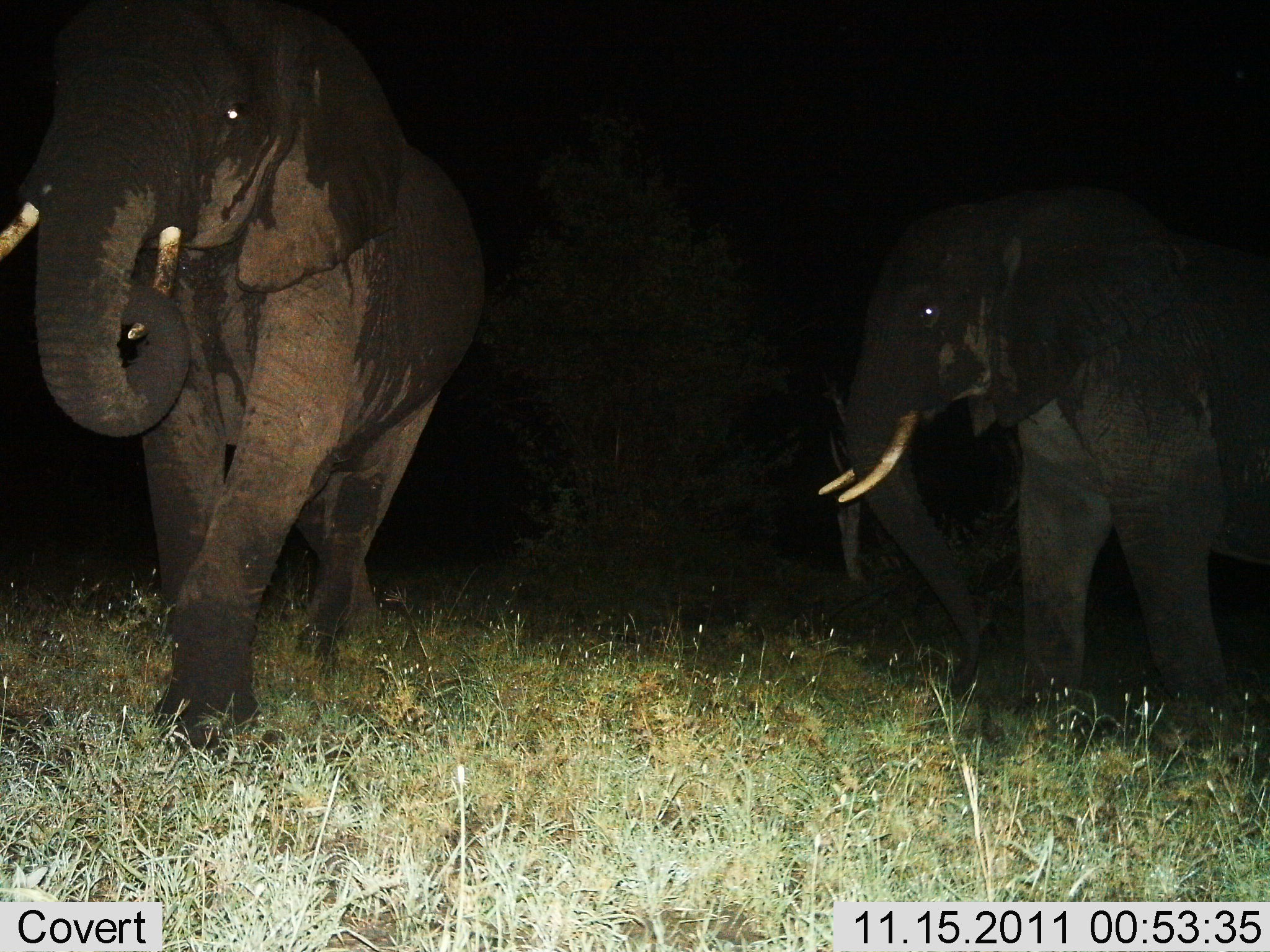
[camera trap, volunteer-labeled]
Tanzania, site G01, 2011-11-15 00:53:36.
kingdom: Animalia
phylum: Chordata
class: Mammalia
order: Proboscidea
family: Elephantidae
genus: Loxodonta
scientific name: Loxodonta africana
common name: african bush elephant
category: elephant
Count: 2.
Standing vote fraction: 23%.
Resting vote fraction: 0%.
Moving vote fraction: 85%.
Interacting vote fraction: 0%.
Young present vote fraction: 0%.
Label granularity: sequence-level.